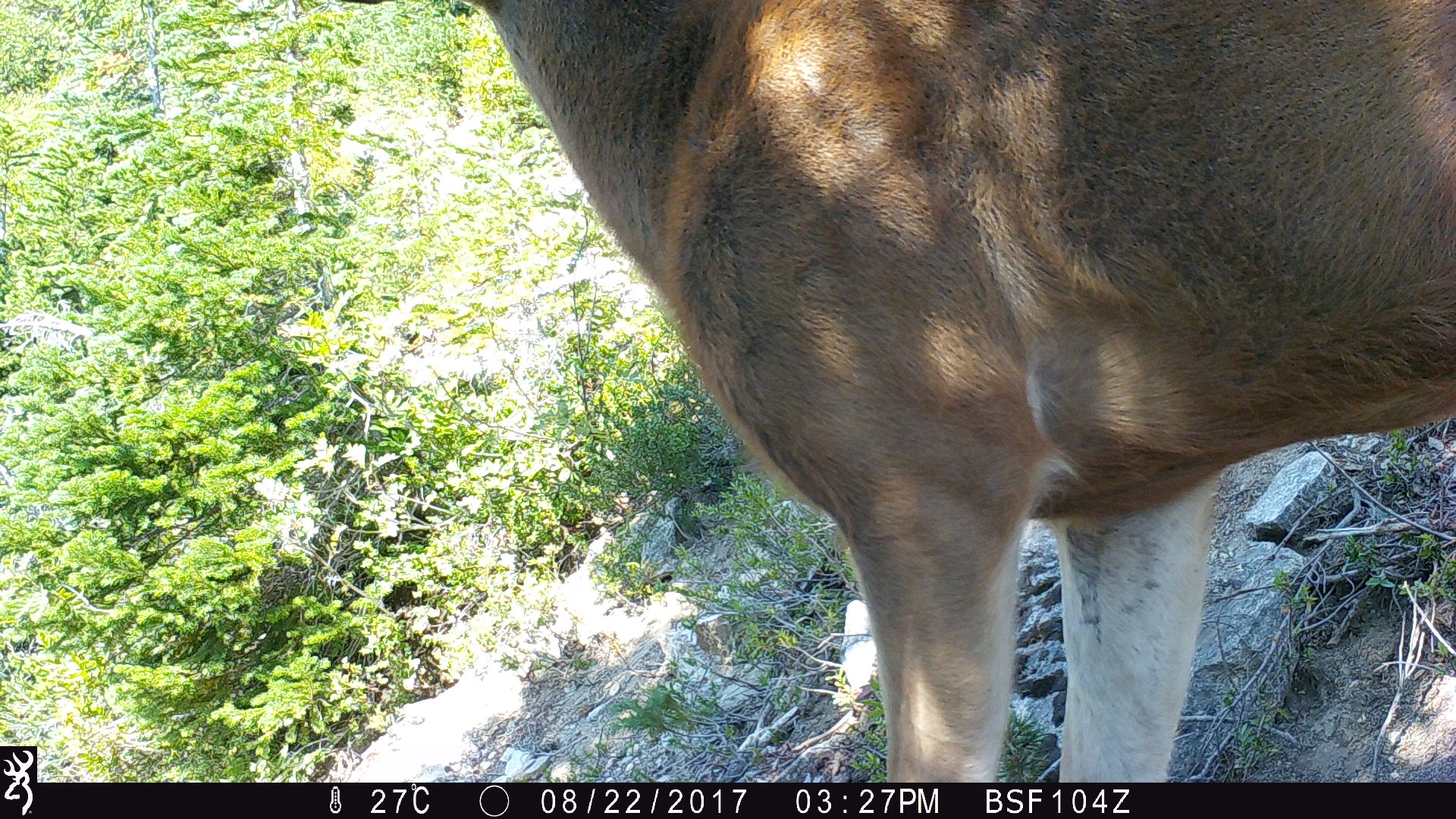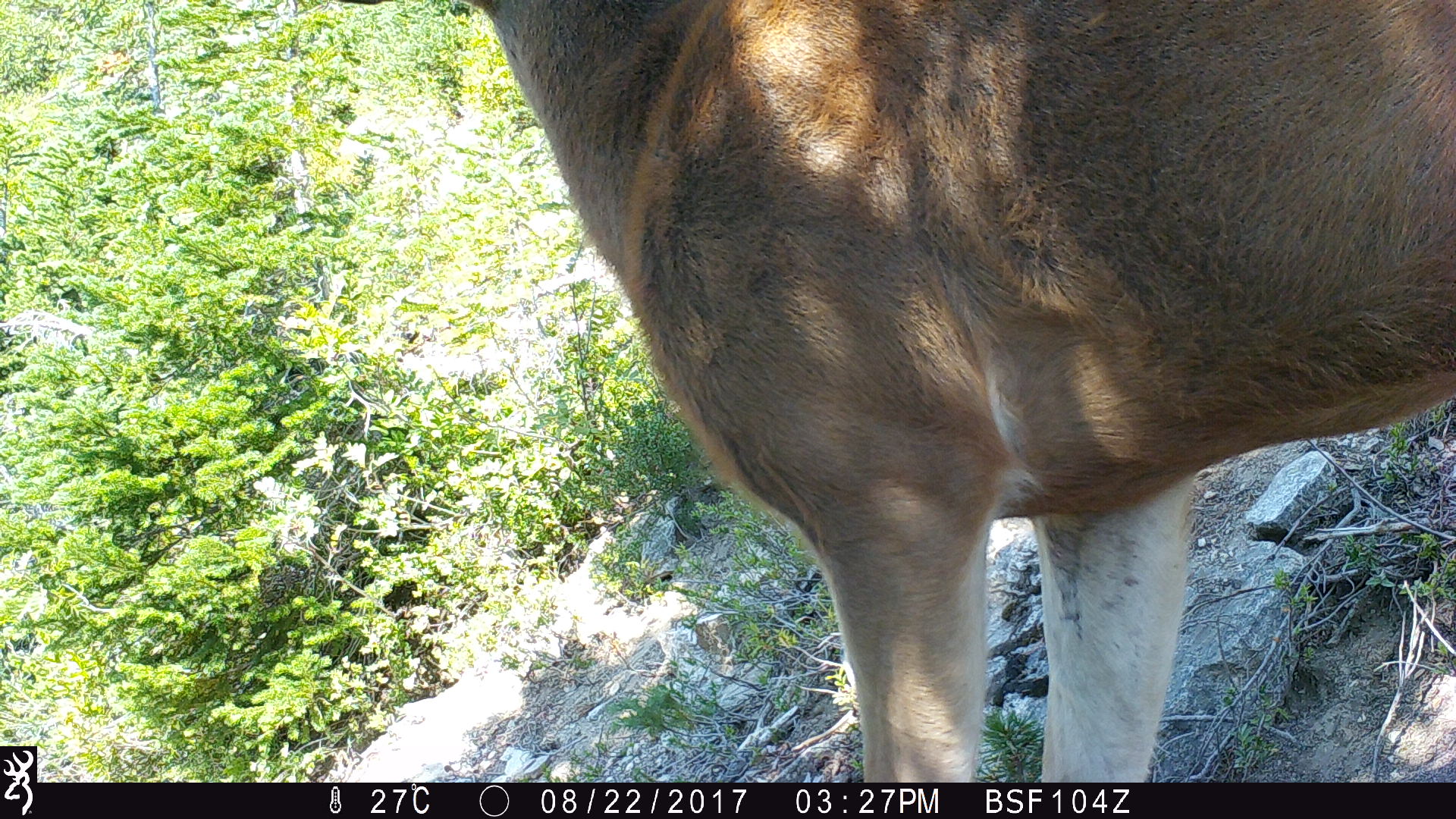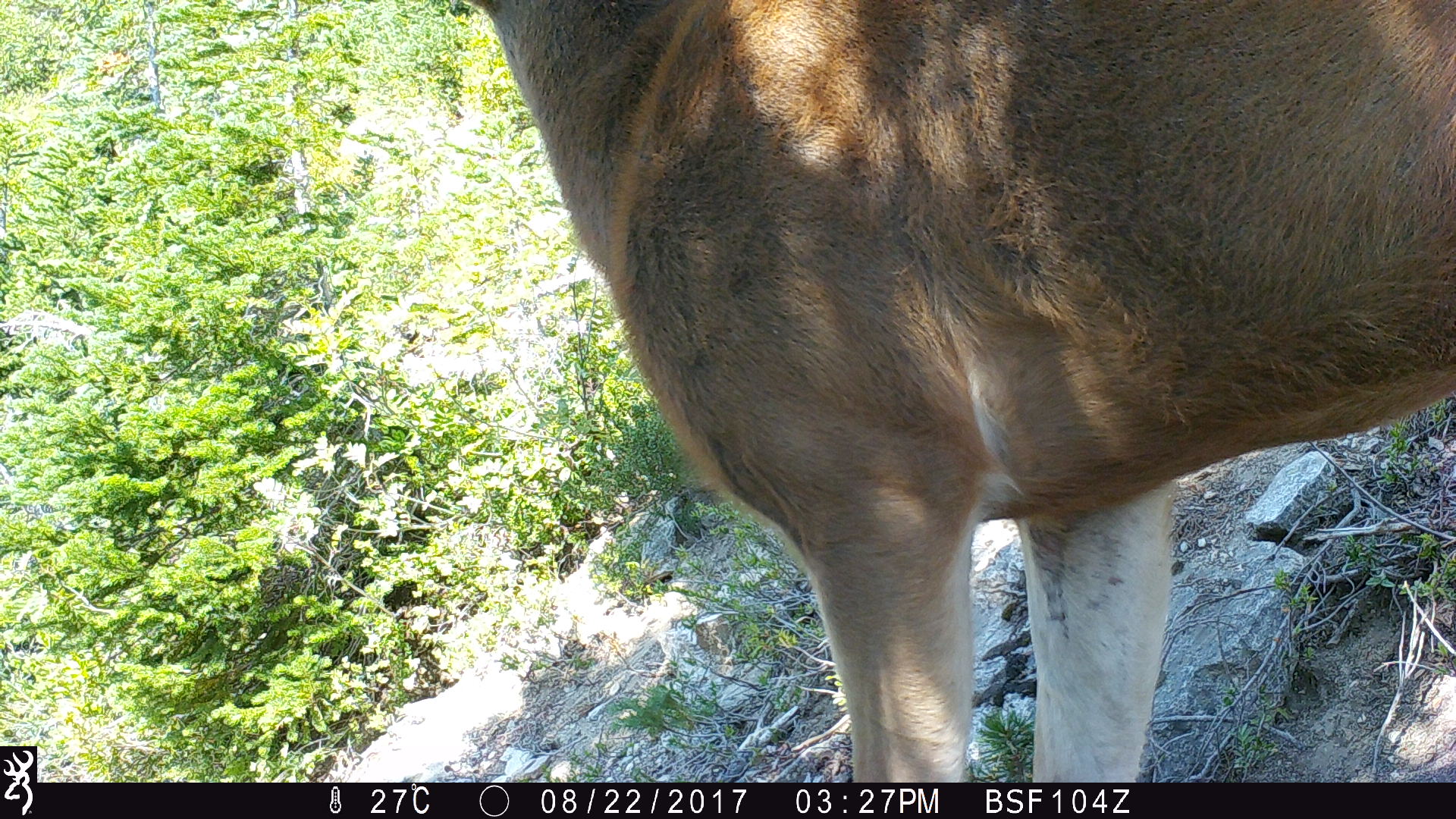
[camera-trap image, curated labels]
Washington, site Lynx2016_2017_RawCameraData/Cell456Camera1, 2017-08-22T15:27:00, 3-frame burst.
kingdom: Animalia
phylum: Chordata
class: Mammalia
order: Artiodactyla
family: Cervidae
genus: Odocoileus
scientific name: Odocoileus hemionus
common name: mule deer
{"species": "Odocoileus hemionus (mule deer)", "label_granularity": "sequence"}